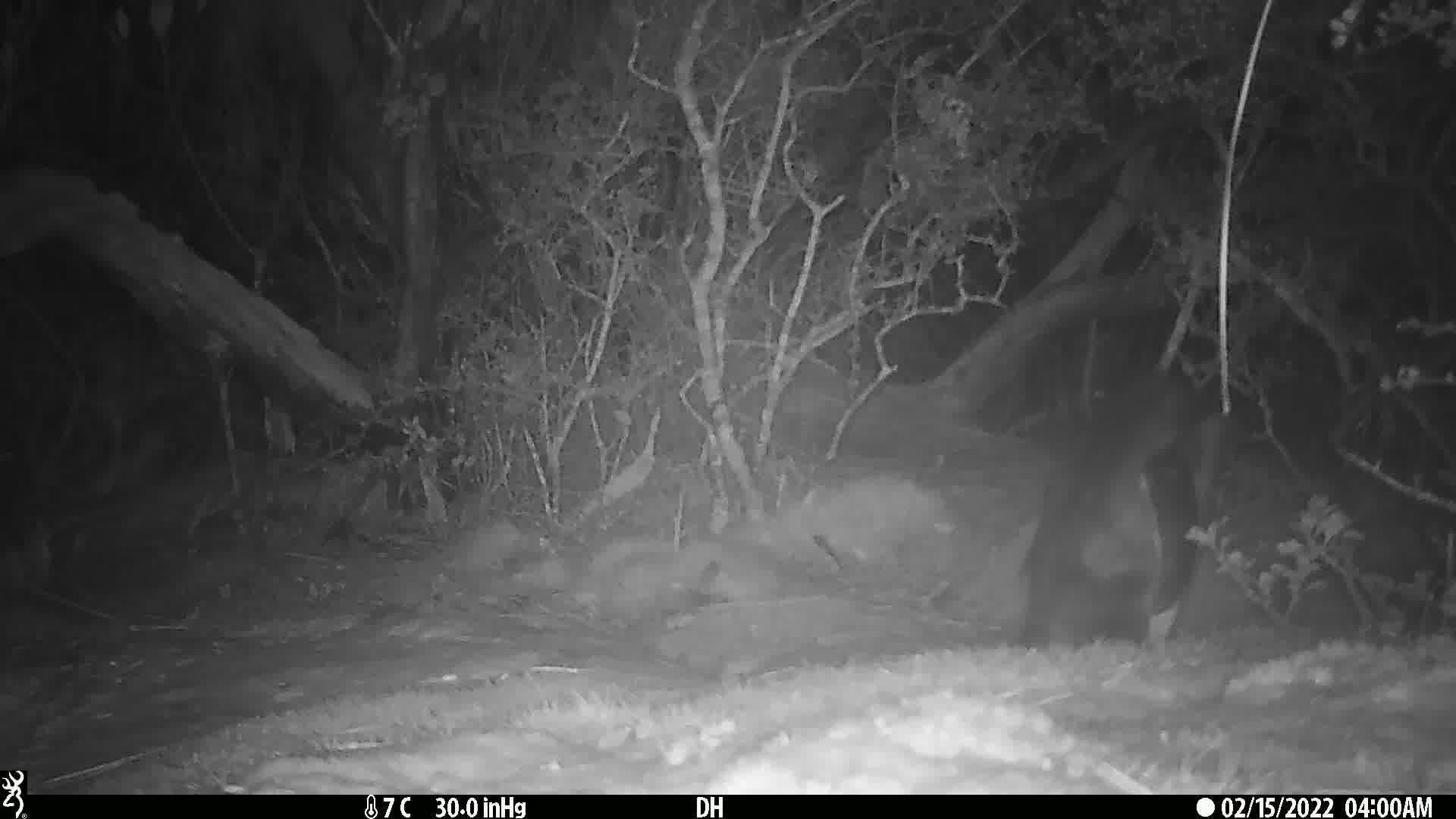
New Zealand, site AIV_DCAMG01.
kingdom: Animalia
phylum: Chordata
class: Aves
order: Sphenisciformes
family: Spheniscidae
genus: Megadyptes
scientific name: Megadyptes antipodes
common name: yellow-eyed penguin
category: yellow eyed penguin